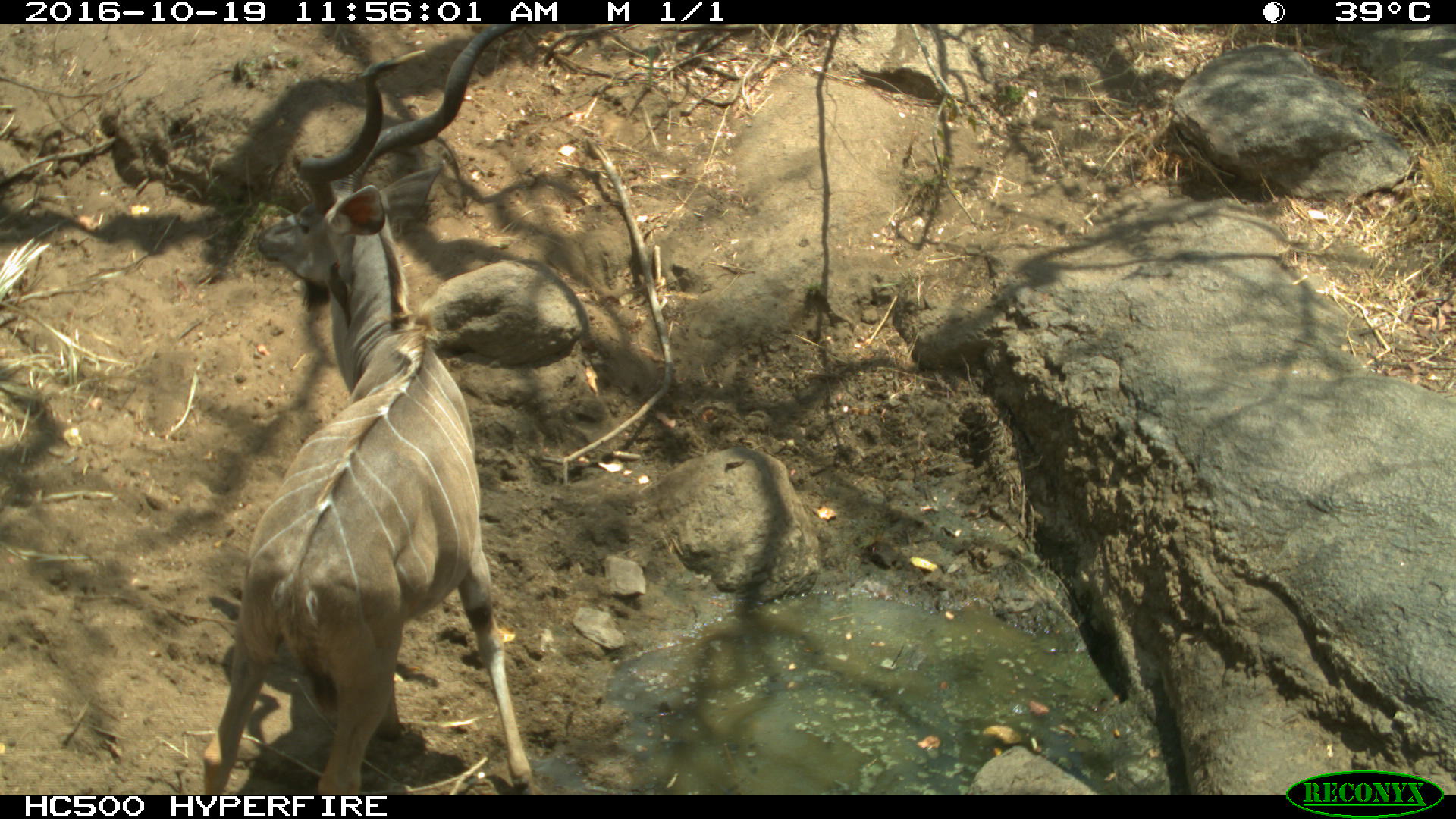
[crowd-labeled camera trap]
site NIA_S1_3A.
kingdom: Animalia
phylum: Chordata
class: Mammalia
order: Artiodactyla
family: Bovidae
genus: Tragelaphus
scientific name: Tragelaphus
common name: kudu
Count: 1.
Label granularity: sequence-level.